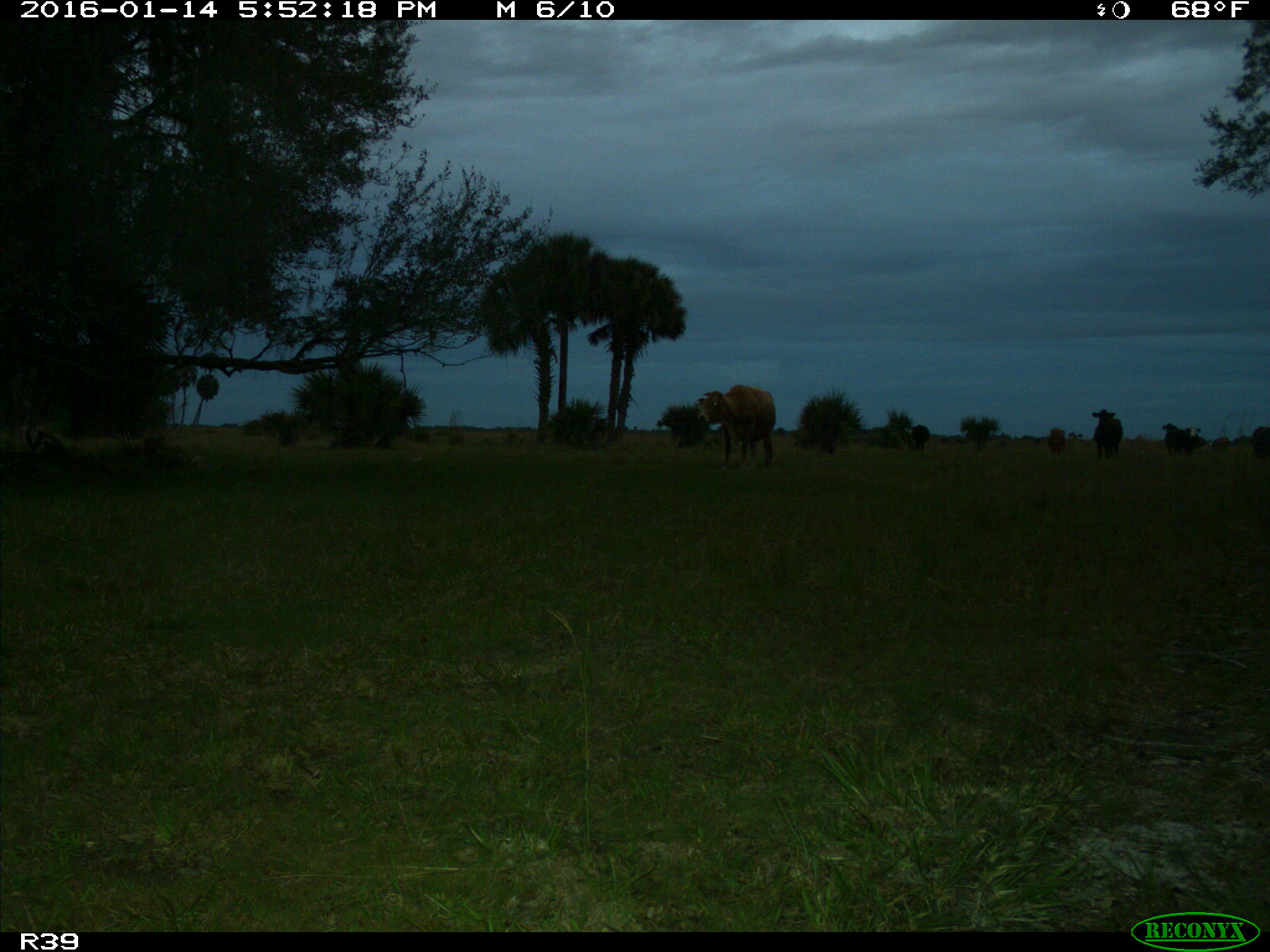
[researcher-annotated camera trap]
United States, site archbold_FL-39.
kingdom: Animalia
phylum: Chordata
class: Mammalia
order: Artiodactyla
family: Bovidae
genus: Bos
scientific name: Bos taurus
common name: domestic cow